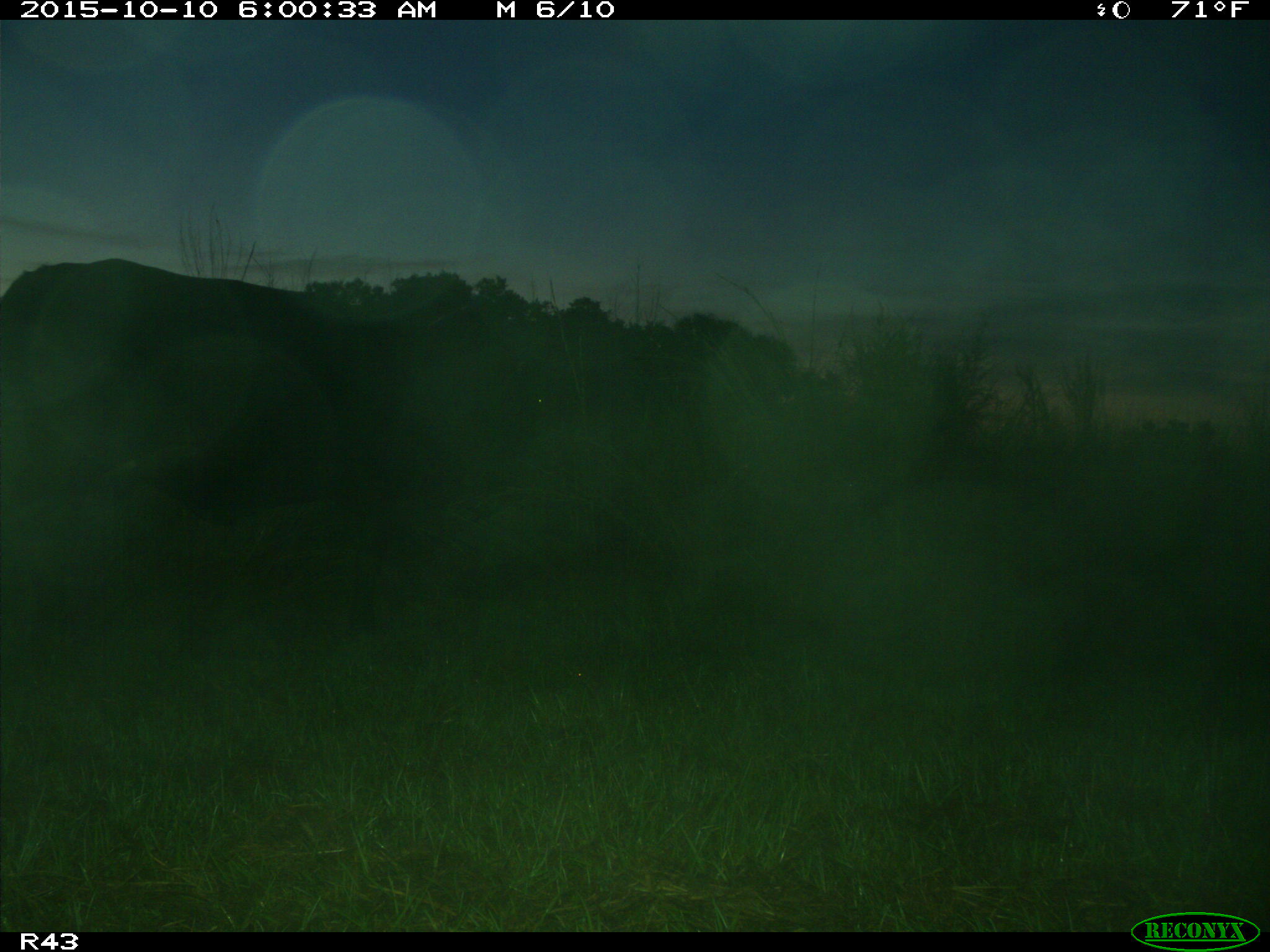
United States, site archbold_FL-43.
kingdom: Animalia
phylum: Chordata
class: Mammalia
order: Artiodactyla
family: Bovidae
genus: Bos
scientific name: Bos taurus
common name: domestic cow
Bos taurus (domestic cow).